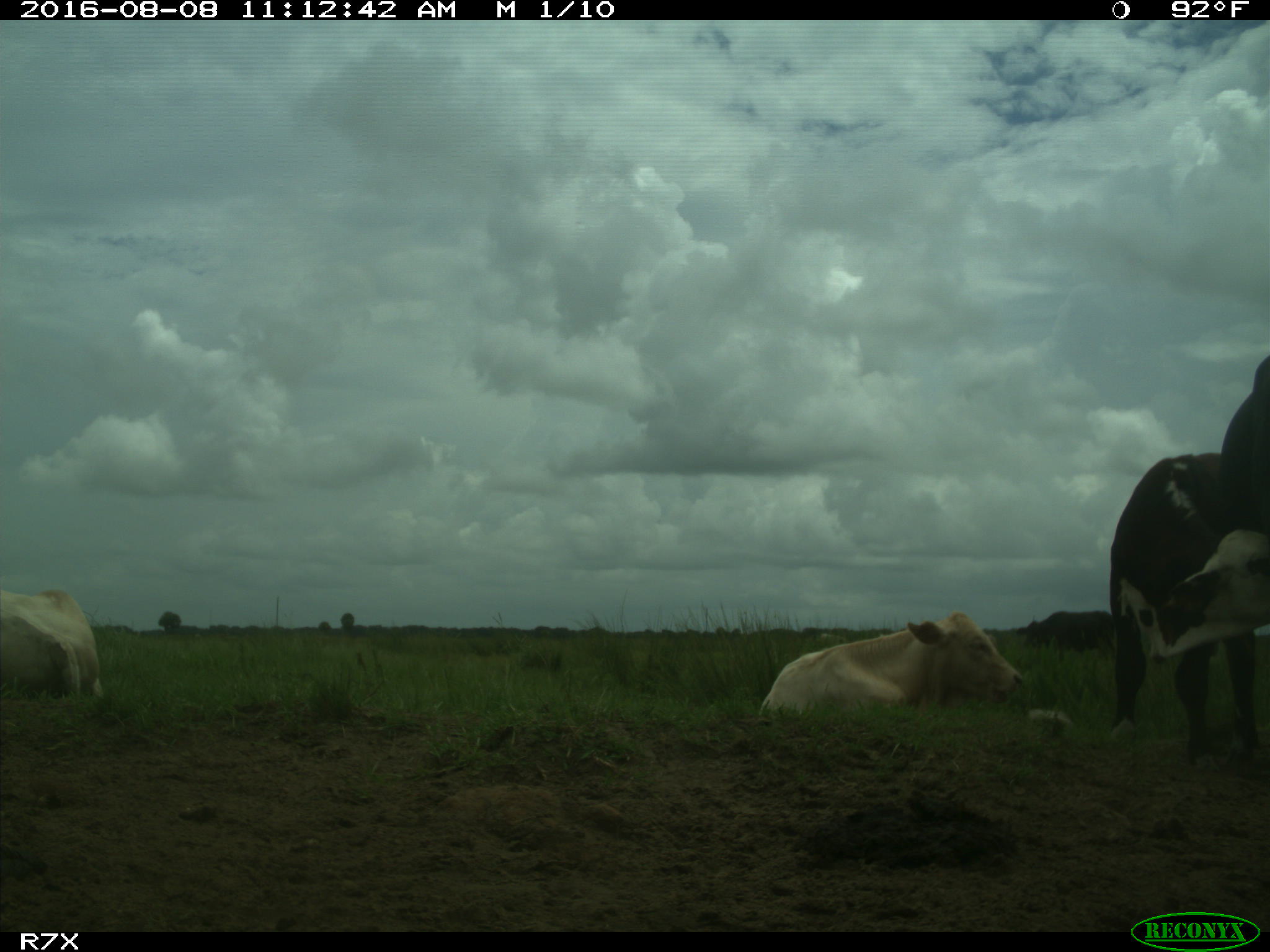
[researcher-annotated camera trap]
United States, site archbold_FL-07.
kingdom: Animalia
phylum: Chordata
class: Mammalia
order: Artiodactyla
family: Bovidae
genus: Bos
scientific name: Bos taurus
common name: domestic cow